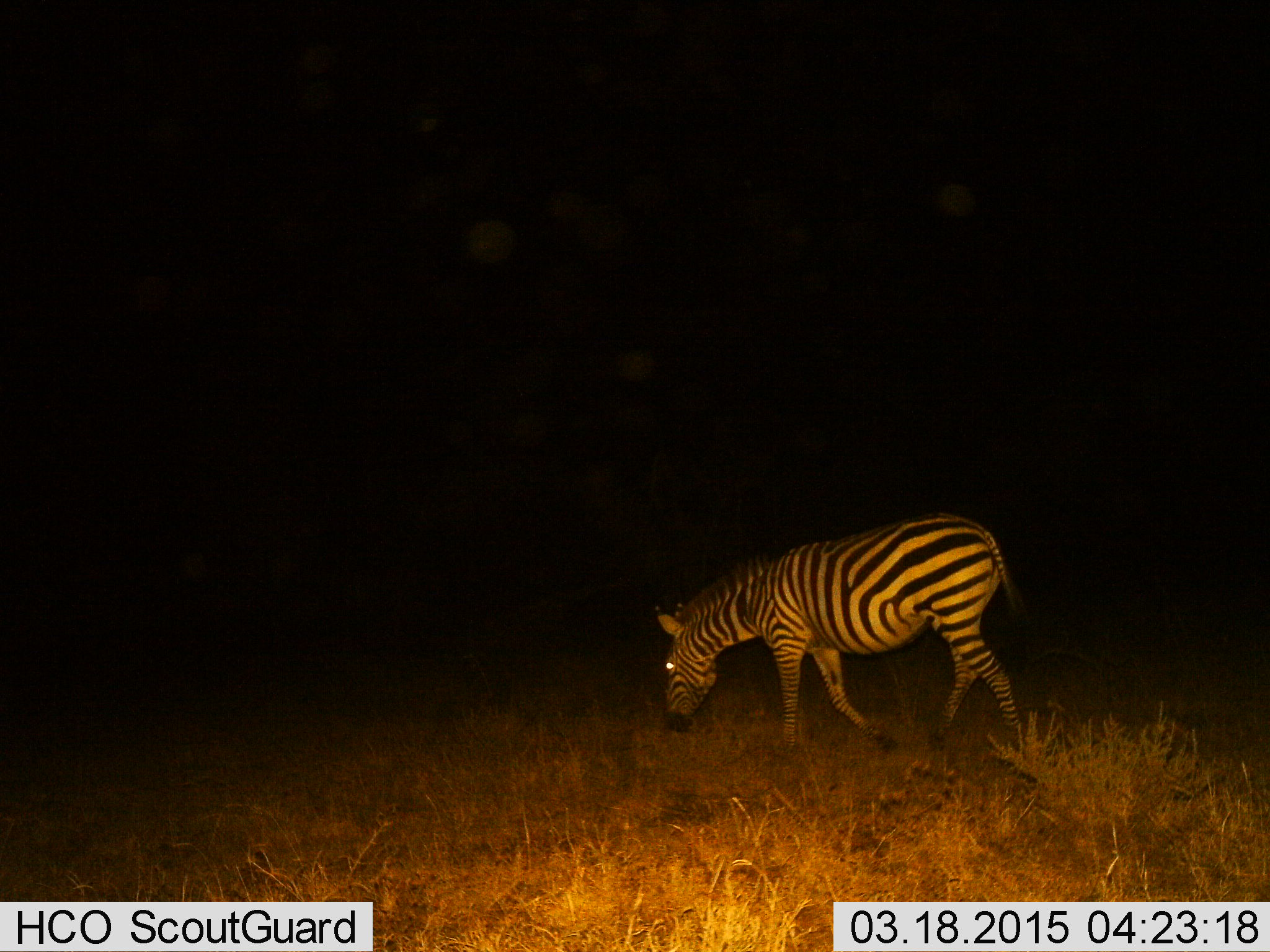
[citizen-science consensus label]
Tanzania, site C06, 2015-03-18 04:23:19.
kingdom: Animalia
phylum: Chordata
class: Mammalia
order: Perissodactyla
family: Equidae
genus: Equus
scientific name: Equus quagga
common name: plains zebra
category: zebra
Zebra (plains zebra) (Equus quagga), count 1. Behavior (volunteer vote fractions): standing 10%, resting 0%, moving 70%, interacting 0%. Young present (vote fraction): 0%. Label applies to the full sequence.